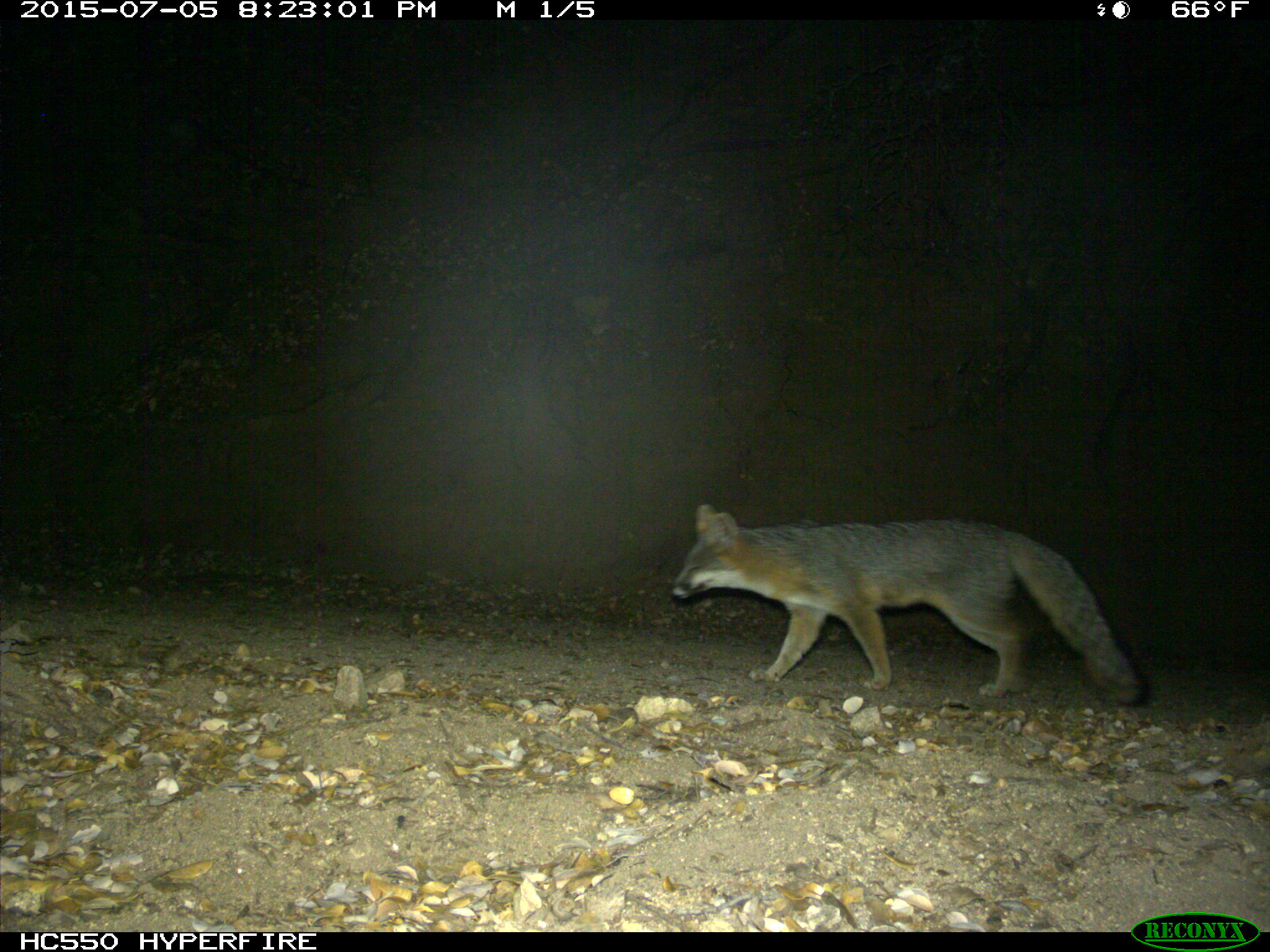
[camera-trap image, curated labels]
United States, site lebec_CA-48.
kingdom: Animalia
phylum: Chordata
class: Mammalia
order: Carnivora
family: Canidae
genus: Urocyon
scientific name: Urocyon cinereoargenteus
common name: gray fox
Urocyon cinereoargenteus (gray fox).